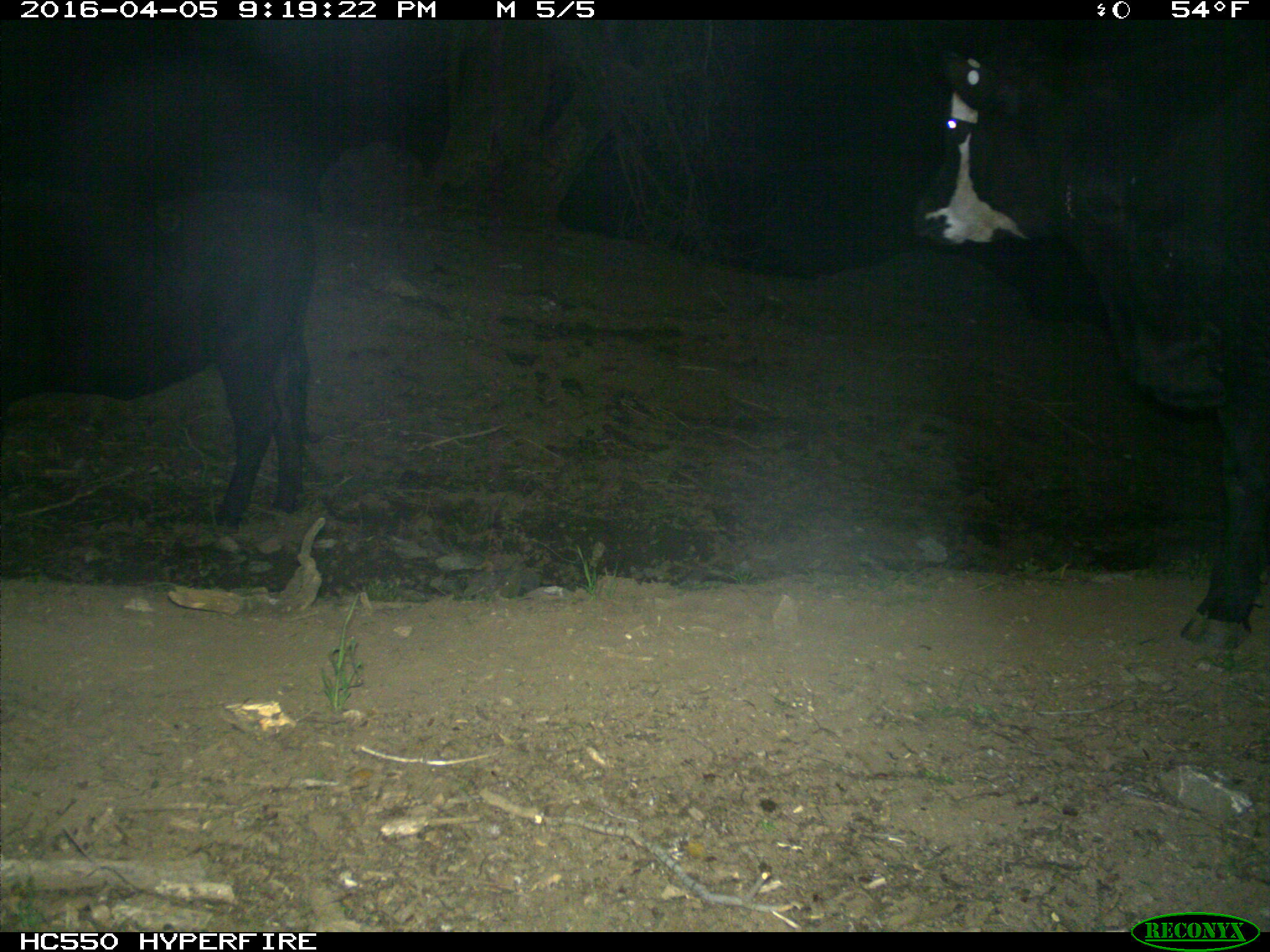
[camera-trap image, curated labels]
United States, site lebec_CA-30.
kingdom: Animalia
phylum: Chordata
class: Mammalia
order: Artiodactyla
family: Bovidae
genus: Bos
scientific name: Bos taurus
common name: domestic cow